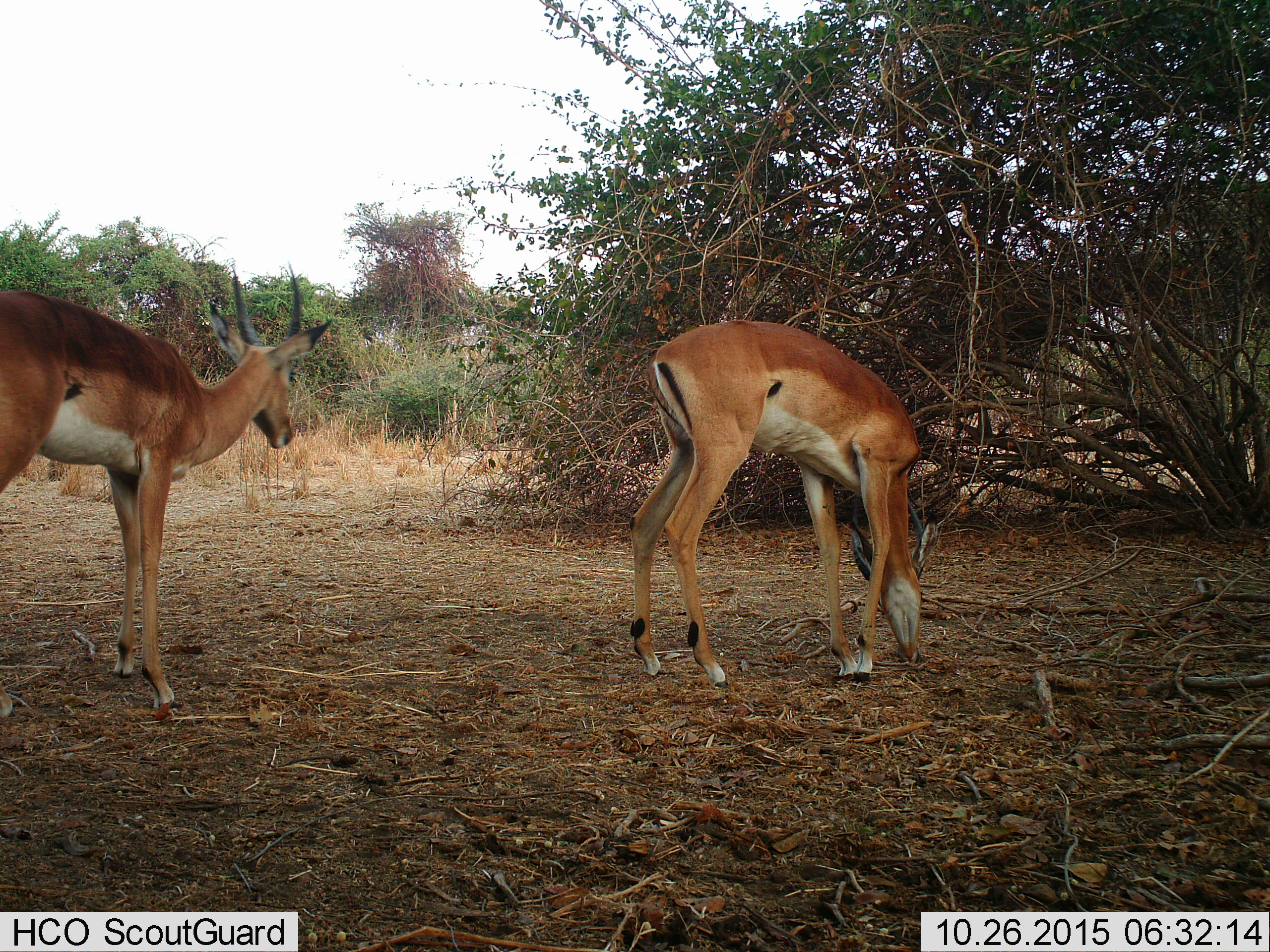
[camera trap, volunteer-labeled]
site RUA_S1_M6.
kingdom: Animalia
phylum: Chordata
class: Mammalia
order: Artiodactyla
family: Bovidae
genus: Aepyceros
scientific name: Aepyceros melampus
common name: impala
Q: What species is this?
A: Impala (Aepyceros melampus).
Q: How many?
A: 2.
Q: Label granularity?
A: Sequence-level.